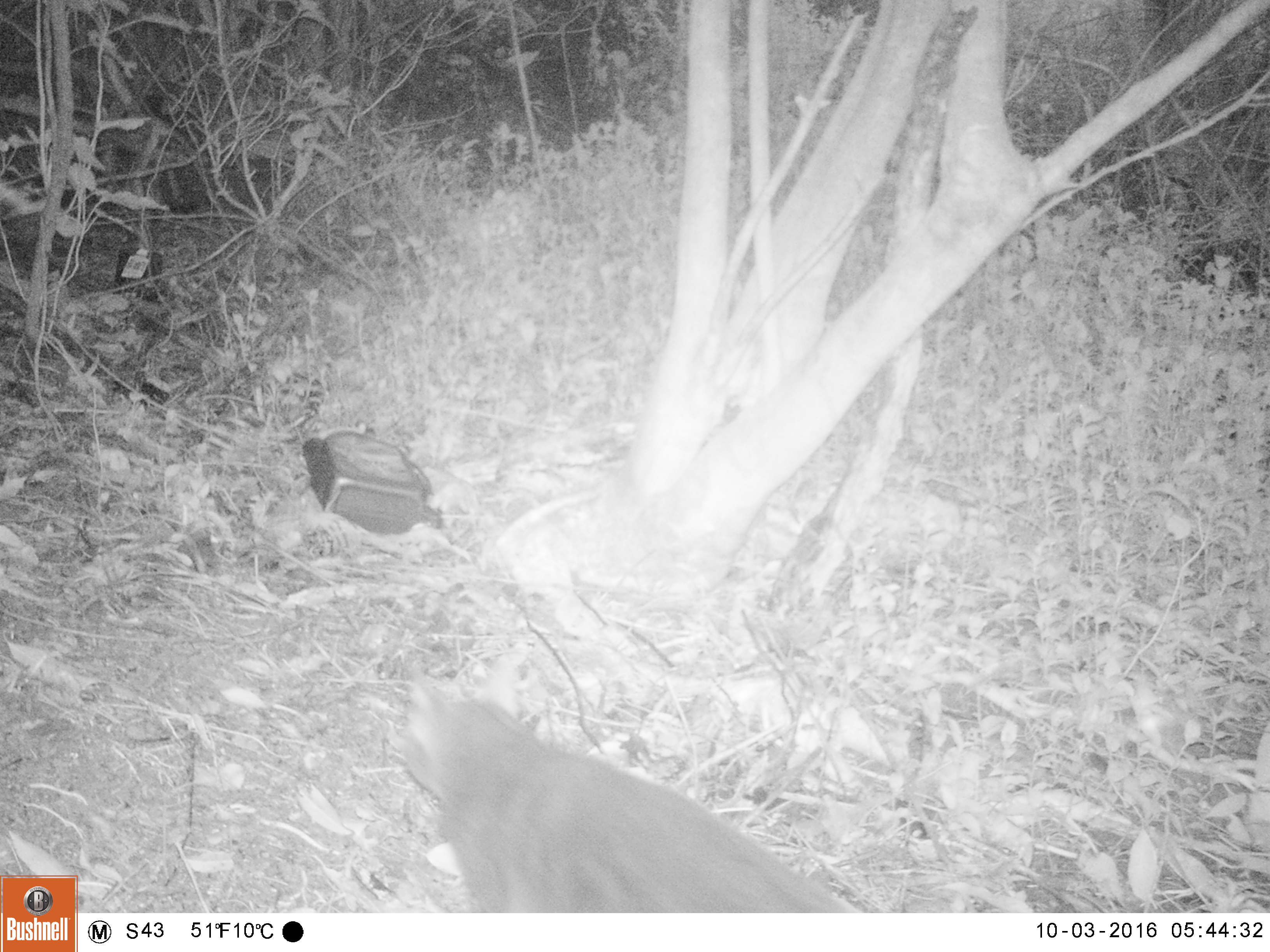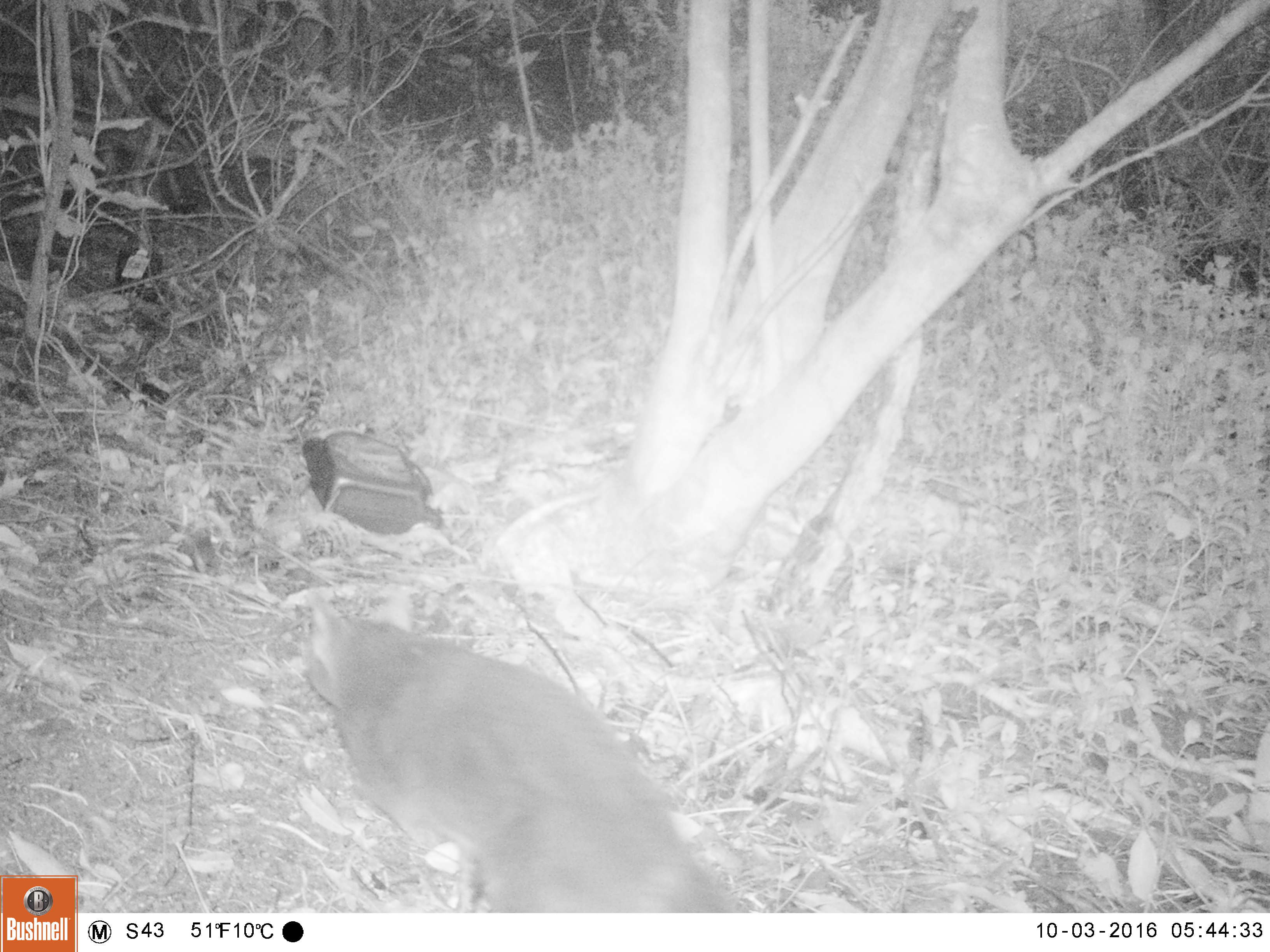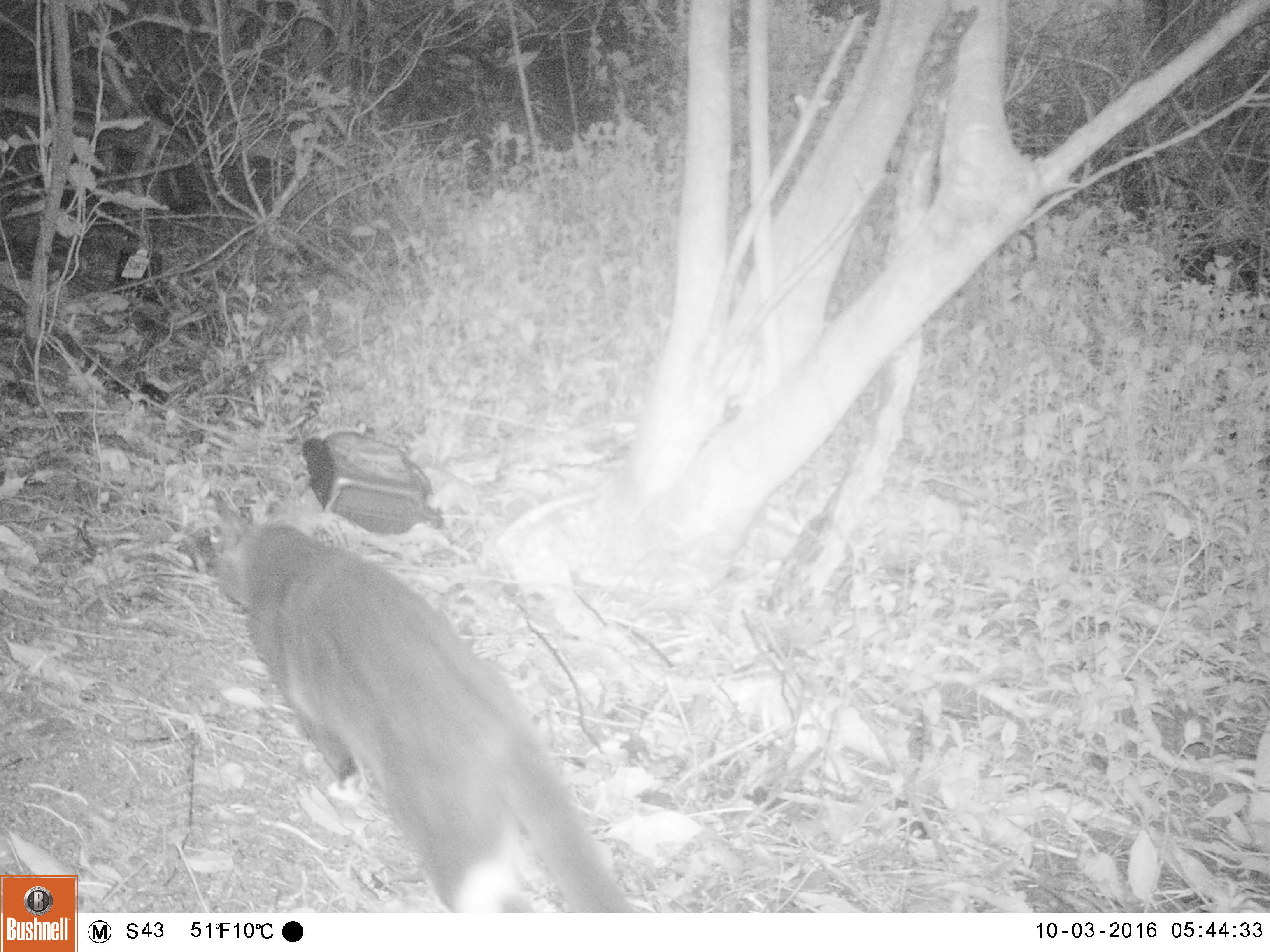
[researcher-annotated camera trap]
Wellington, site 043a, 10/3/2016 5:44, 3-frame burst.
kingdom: Animalia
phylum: Chordata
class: Mammalia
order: Carnivora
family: Felidae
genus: Felis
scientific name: Felis catus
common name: cat